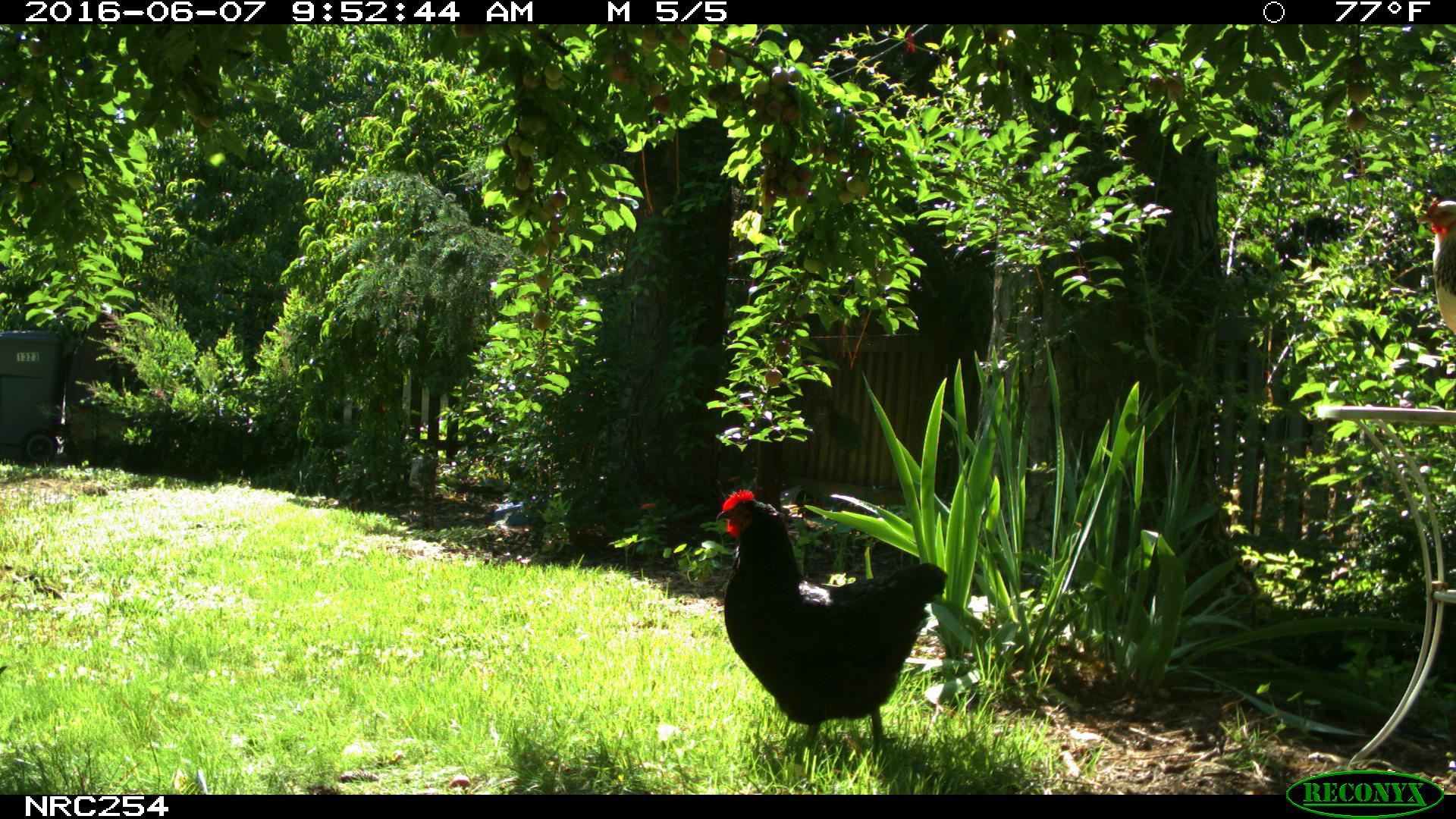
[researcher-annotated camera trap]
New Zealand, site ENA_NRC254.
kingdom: Animalia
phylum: Chordata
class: Aves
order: Galliformes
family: Phasianidae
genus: Gallus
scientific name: Gallus gallus domesticus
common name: chicken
Chicken (Gallus gallus domesticus).